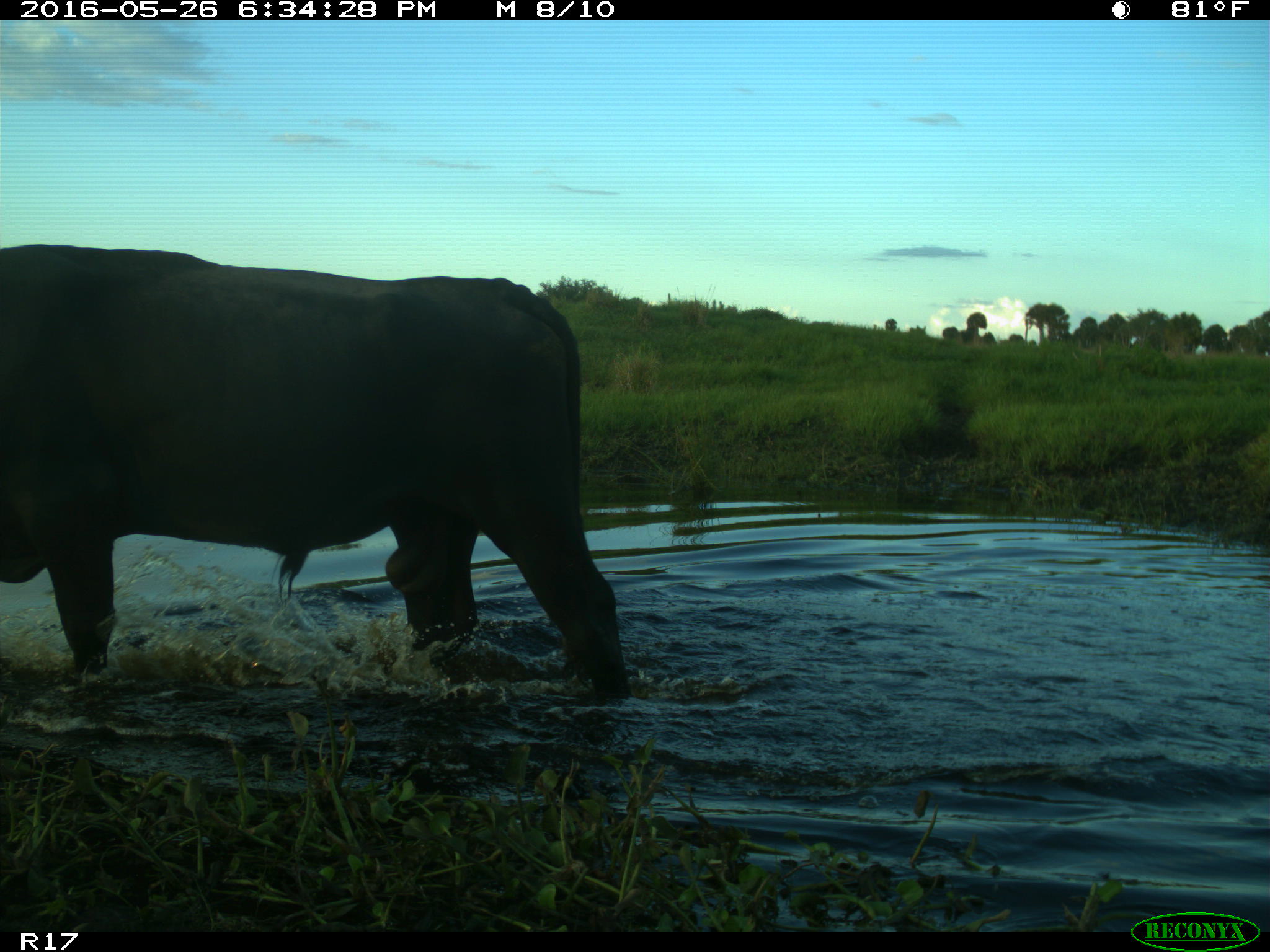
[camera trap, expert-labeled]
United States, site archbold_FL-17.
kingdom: Animalia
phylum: Chordata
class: Mammalia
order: Artiodactyla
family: Bovidae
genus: Bos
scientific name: Bos taurus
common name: domestic cow